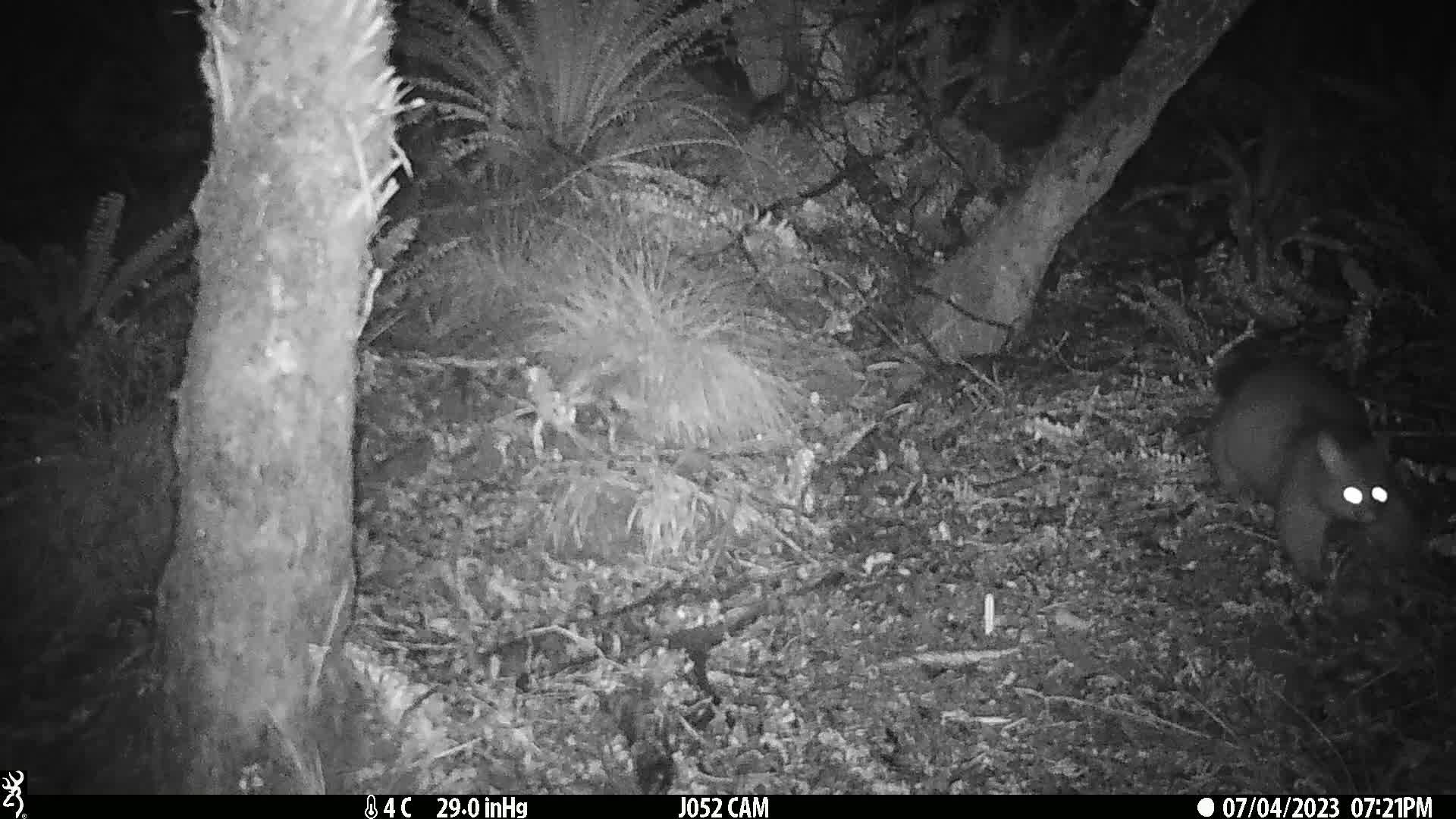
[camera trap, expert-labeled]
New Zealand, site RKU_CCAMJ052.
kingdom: Animalia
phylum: Chordata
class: Mammalia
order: Diprotodontia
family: Phalangeridae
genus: Trichosurus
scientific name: Trichosurus vulpecula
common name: common brushtail possum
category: possum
Possum (common brushtail possum) (Trichosurus vulpecula).